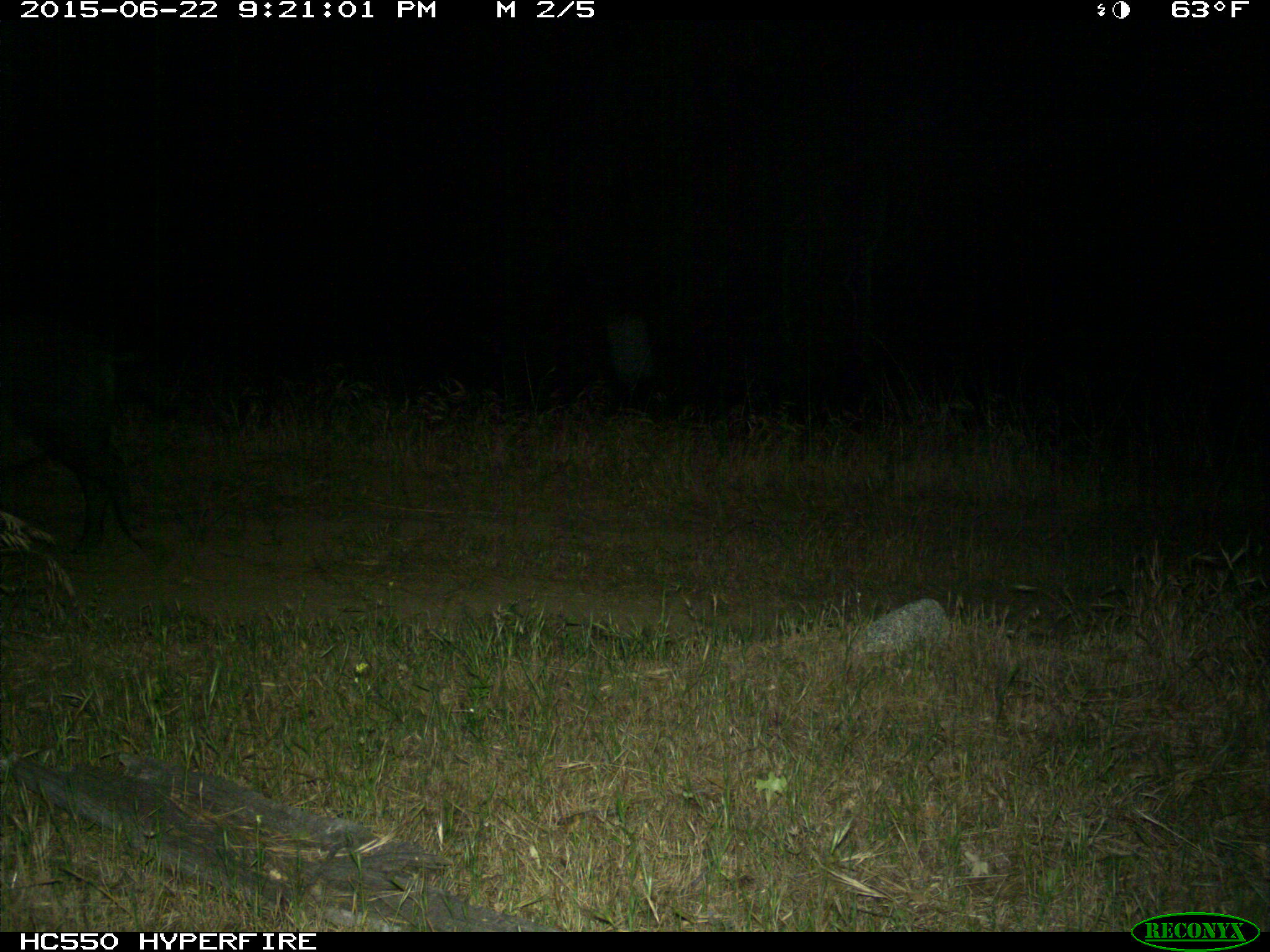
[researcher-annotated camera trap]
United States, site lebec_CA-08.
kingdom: Animalia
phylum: Chordata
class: Mammalia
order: Artiodactyla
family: Suidae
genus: Sus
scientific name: Sus scrofa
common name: wild boar